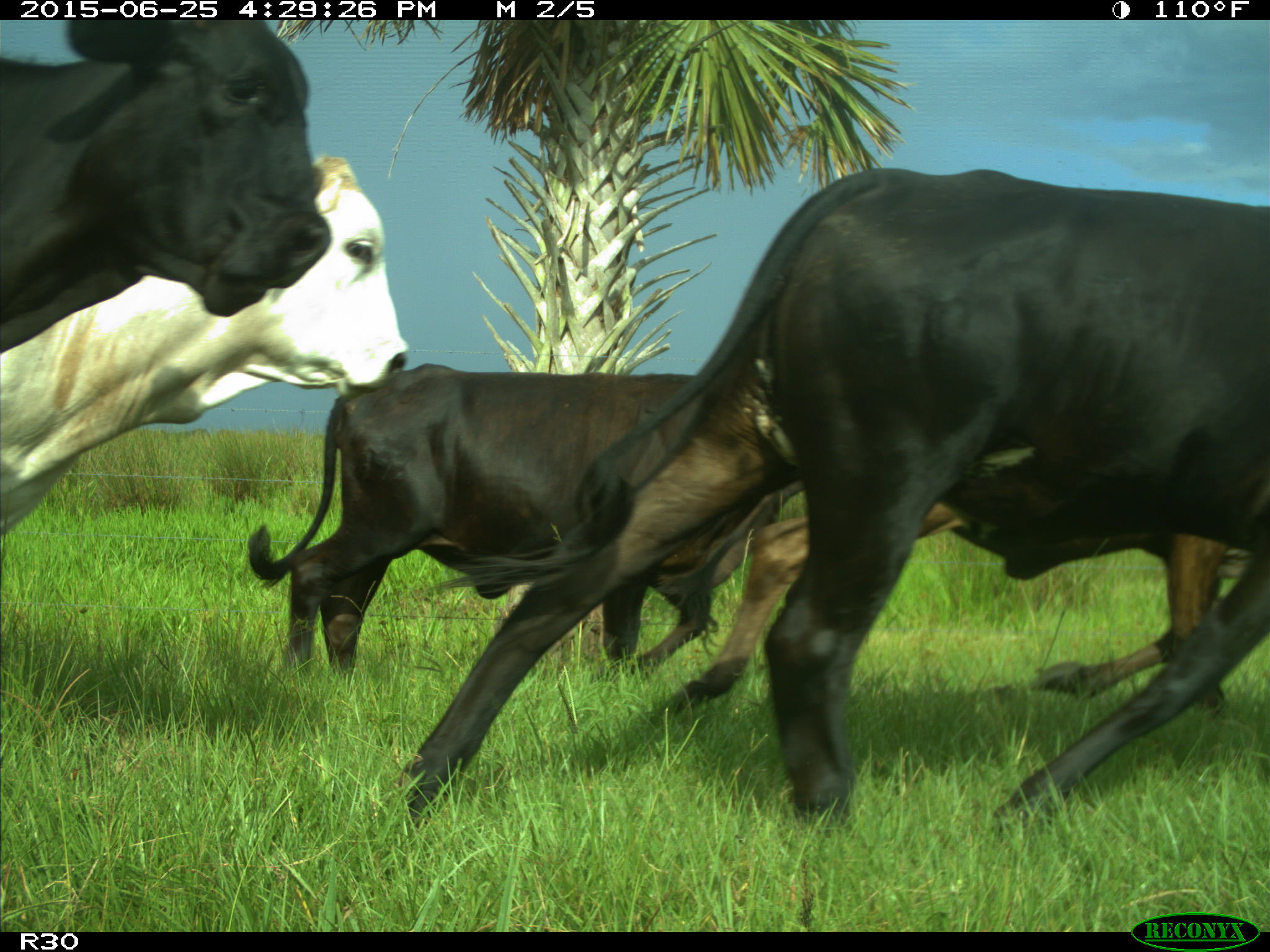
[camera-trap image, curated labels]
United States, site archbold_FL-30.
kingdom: Animalia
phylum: Chordata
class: Mammalia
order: Artiodactyla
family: Bovidae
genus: Bos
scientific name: Bos taurus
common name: domestic cow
Bos taurus (domestic cow).